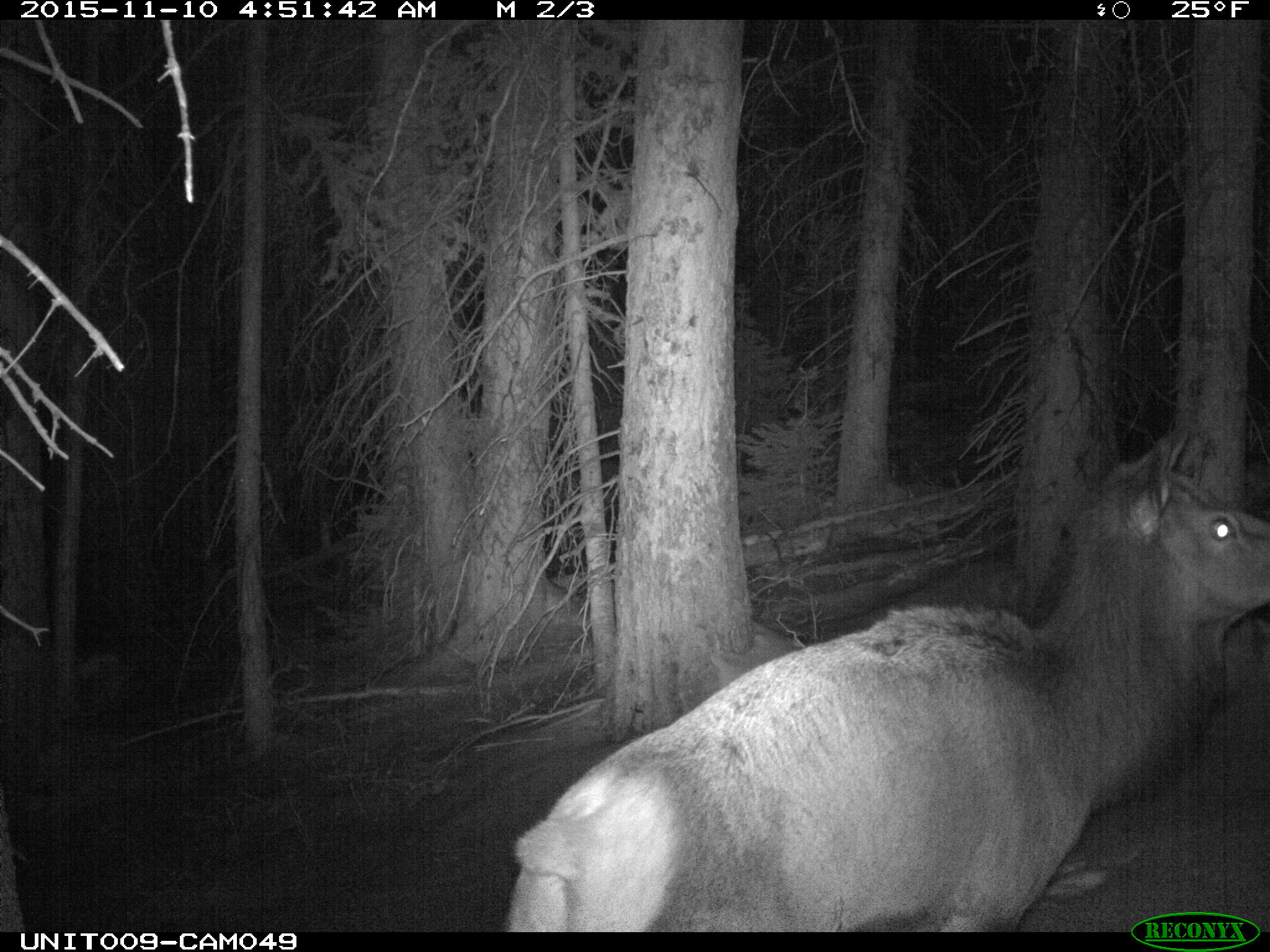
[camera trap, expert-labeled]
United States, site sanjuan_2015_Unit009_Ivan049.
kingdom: Animalia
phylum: Chordata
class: Mammalia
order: Artiodactyla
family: Cervidae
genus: Cervus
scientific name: Cervus elaphus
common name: red deer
Cervus elaphus (red deer).